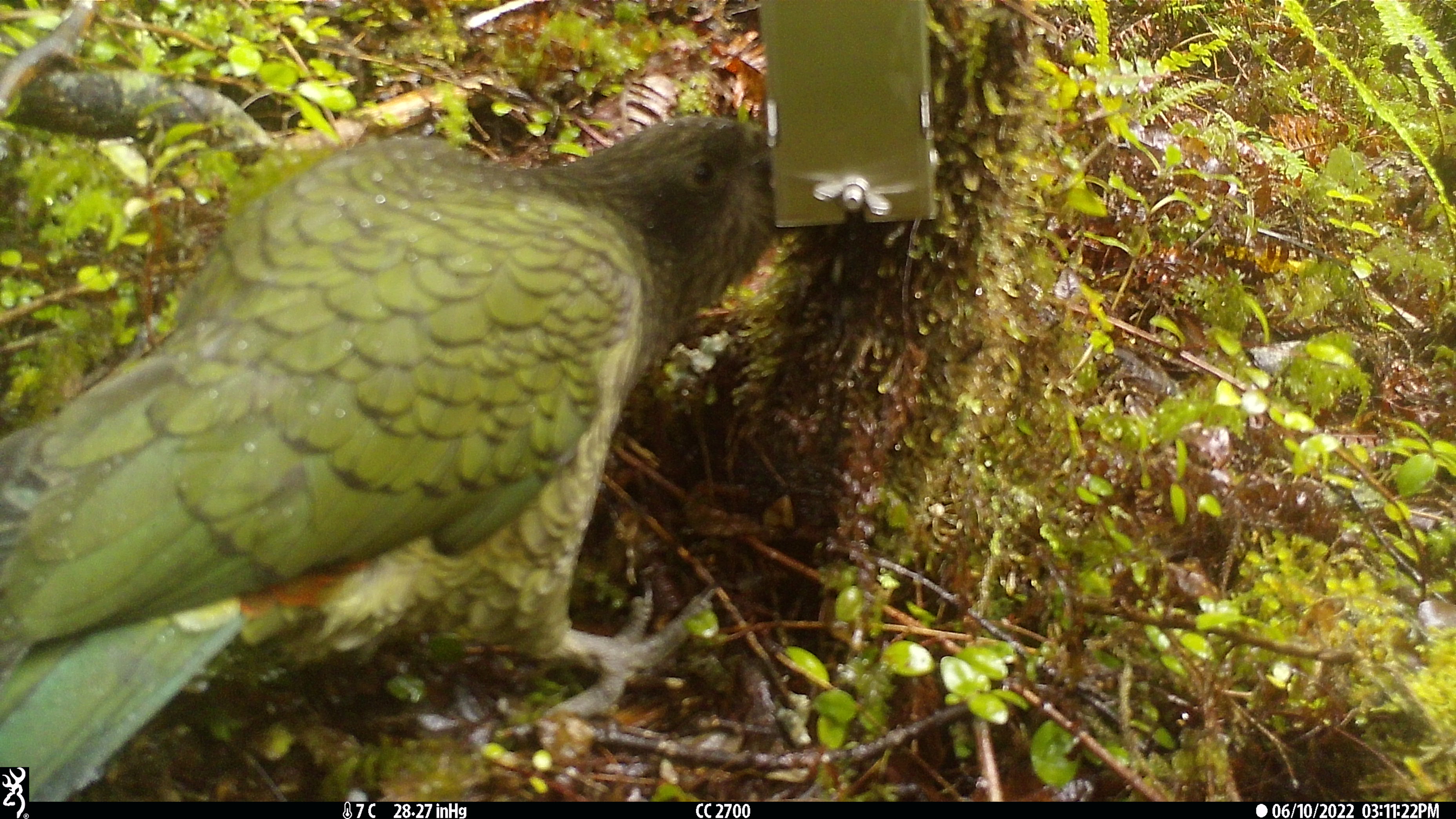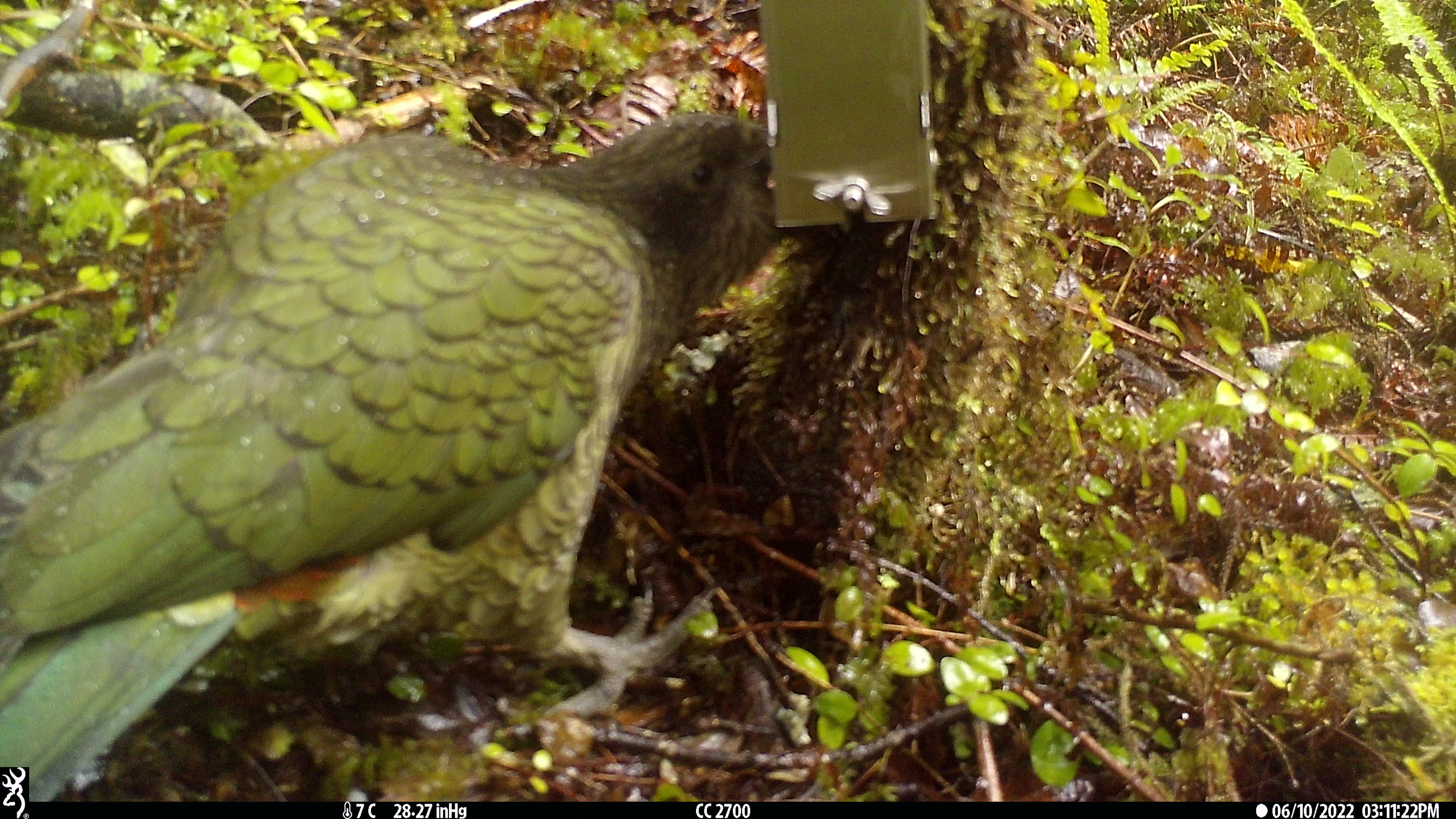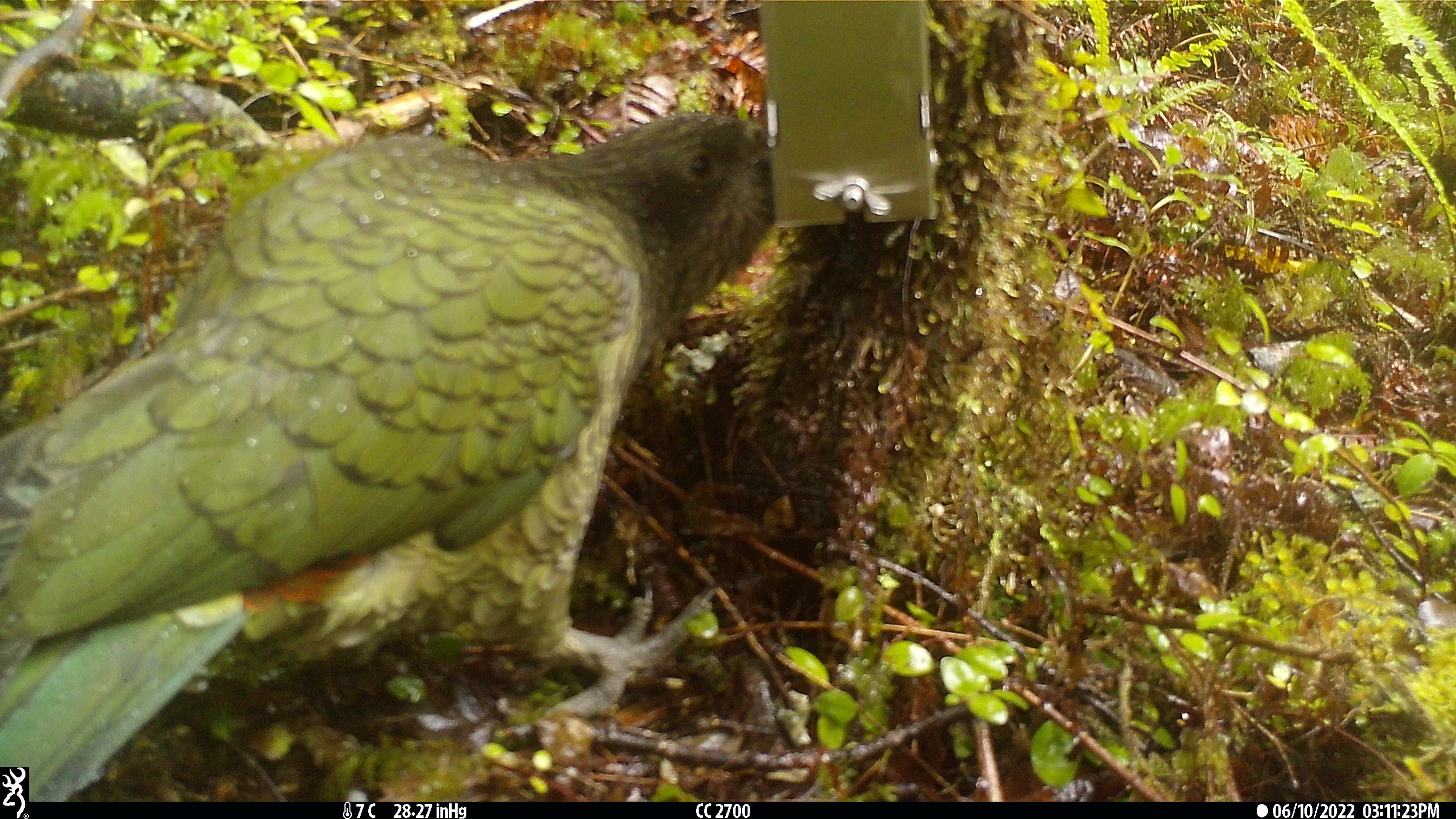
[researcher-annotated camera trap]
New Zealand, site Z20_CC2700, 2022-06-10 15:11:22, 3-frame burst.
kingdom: Animalia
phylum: Chordata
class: Aves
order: Psittaciformes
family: Strigopidae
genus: Nestor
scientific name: Nestor notabilis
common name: kea